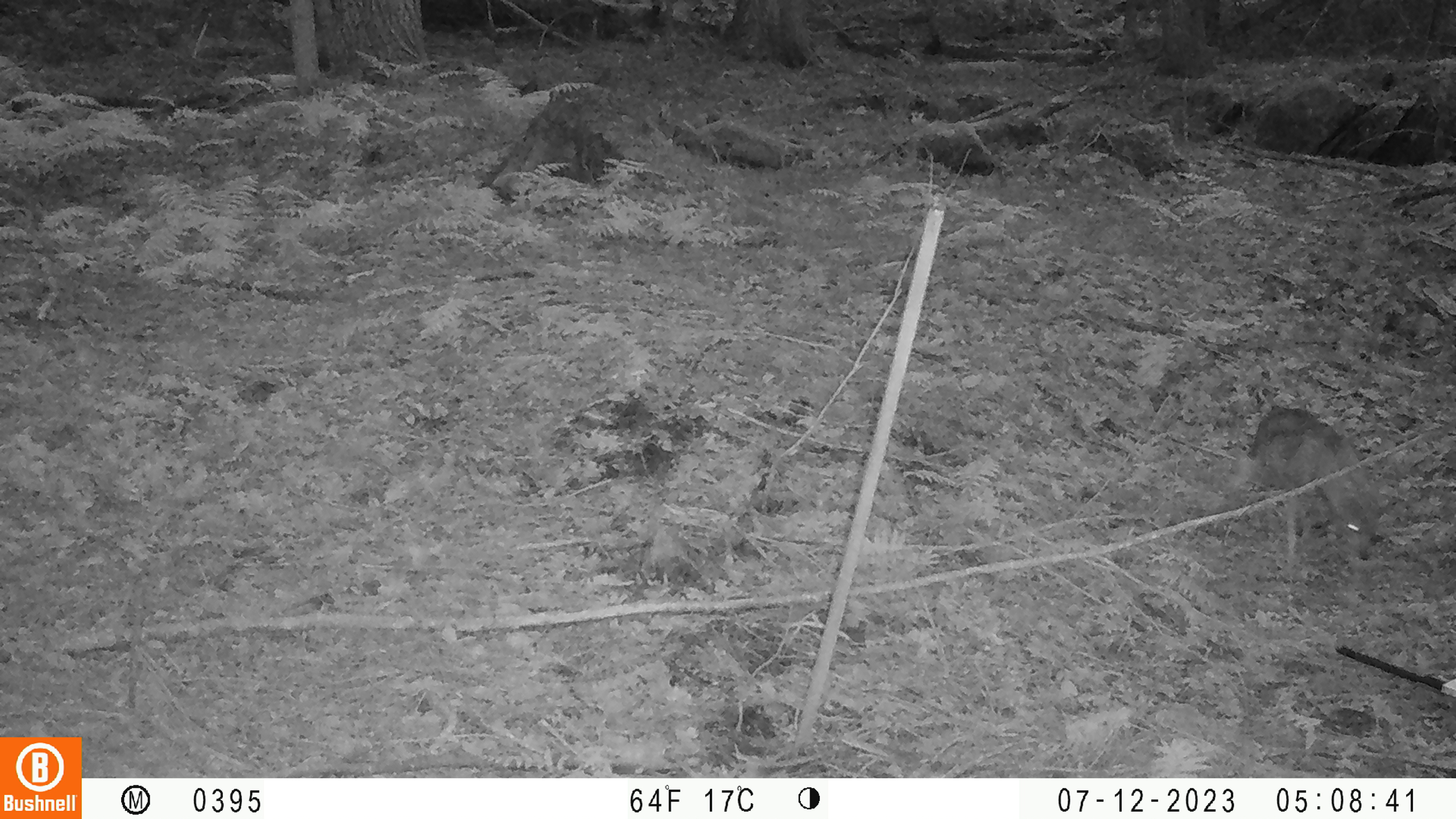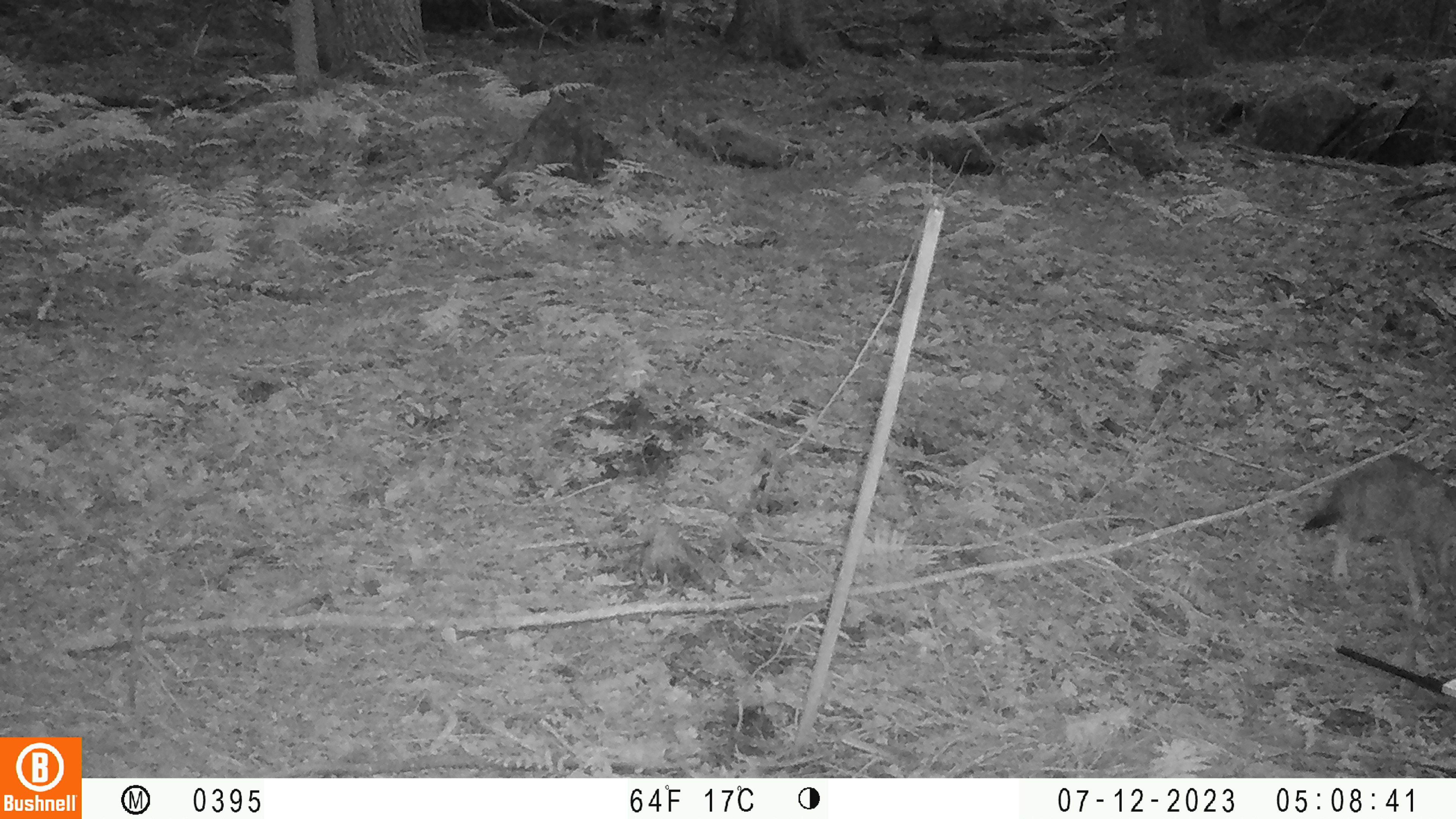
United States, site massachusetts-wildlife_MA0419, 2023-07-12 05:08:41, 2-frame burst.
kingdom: Animalia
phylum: Chordata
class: Mammalia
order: Carnivora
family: Canidae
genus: Urocyon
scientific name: Urocyon cinereoargenteus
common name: gray fox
Gray fox (Urocyon cinereoargenteus).